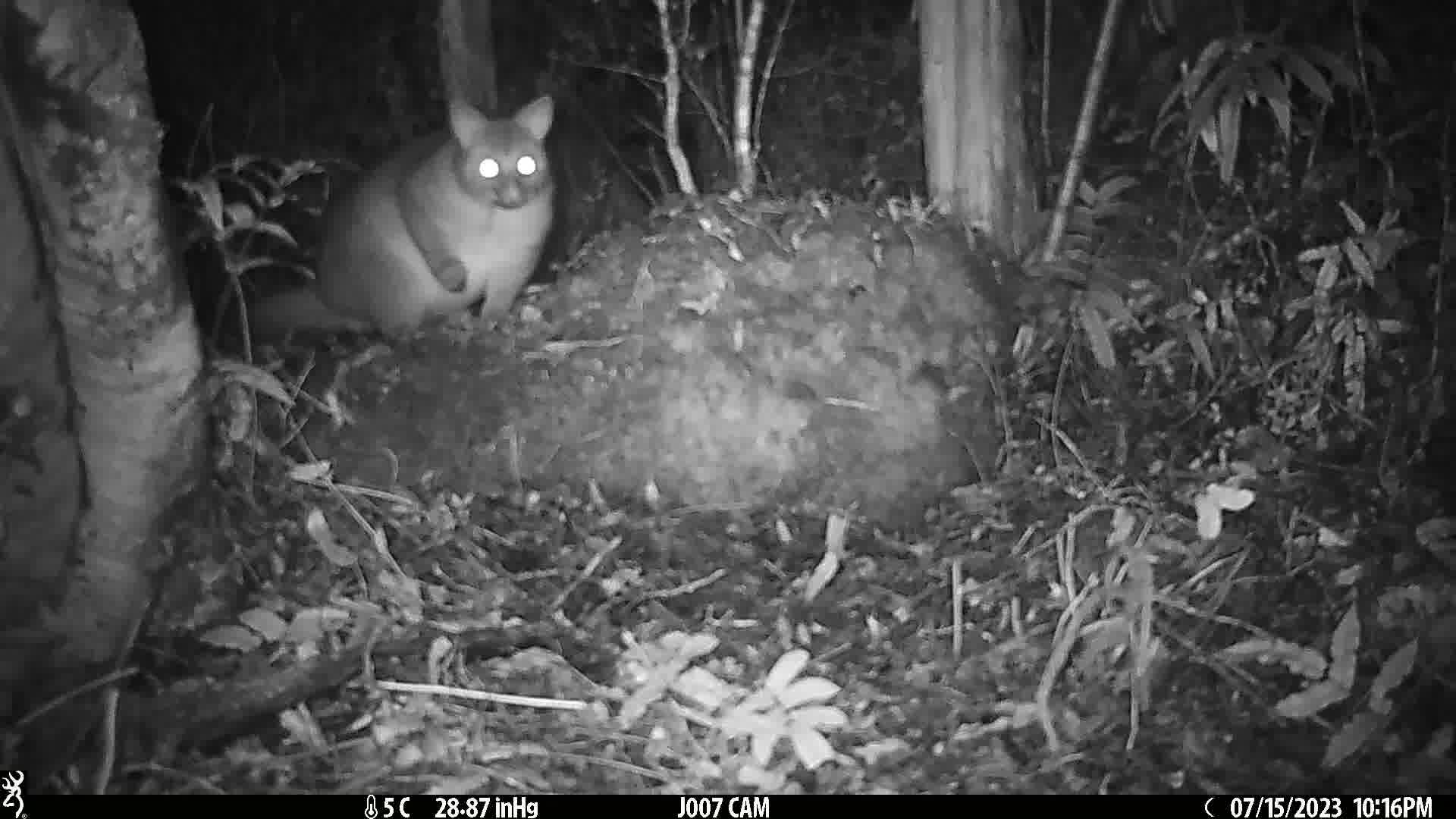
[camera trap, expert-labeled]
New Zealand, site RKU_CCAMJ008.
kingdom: Animalia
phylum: Chordata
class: Mammalia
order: Diprotodontia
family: Phalangeridae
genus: Trichosurus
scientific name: Trichosurus vulpecula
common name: common brushtail possum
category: possum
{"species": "possum (common brushtail possum) (Trichosurus vulpecula)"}